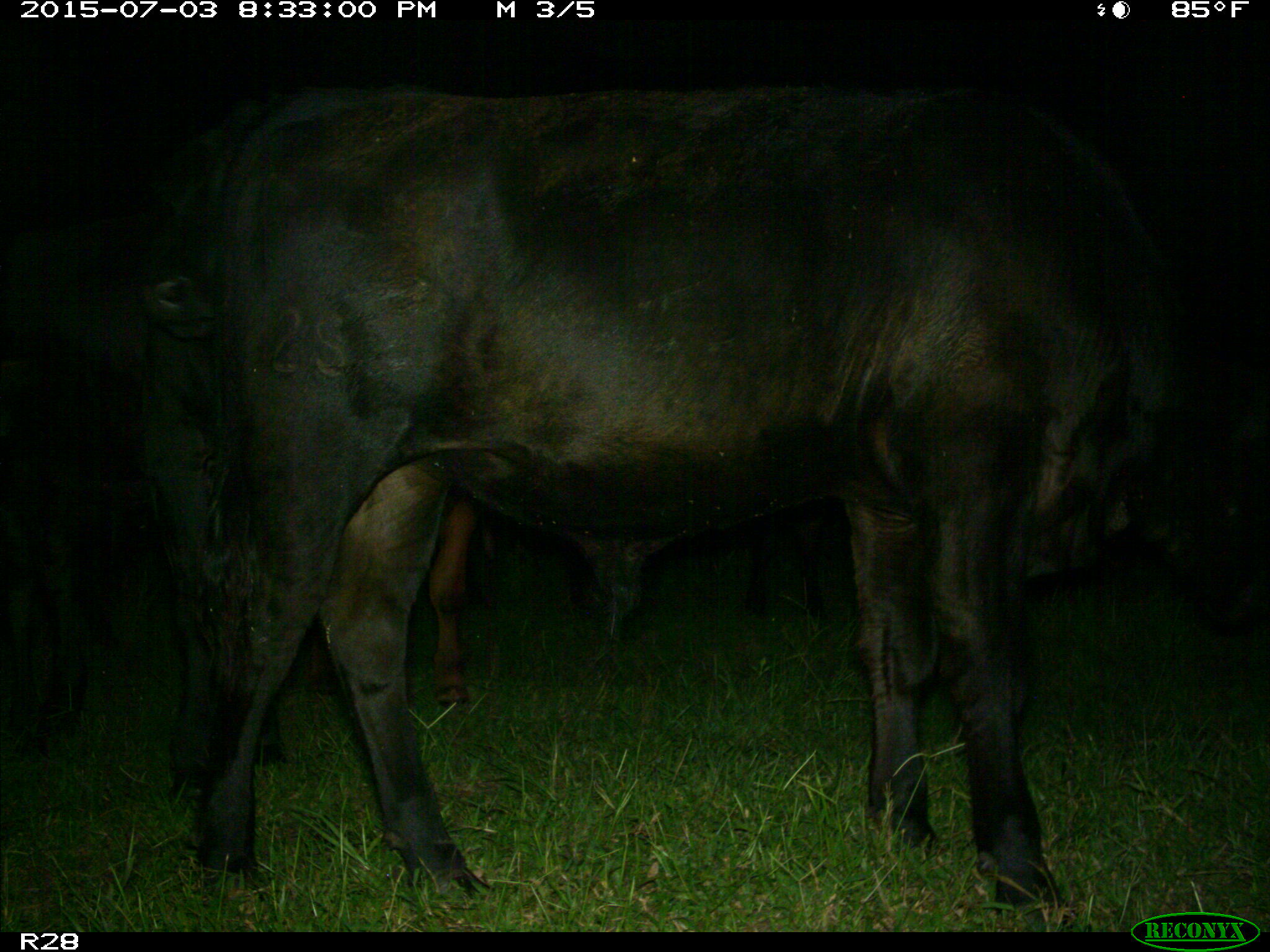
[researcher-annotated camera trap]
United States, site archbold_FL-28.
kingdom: Animalia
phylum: Chordata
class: Mammalia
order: Artiodactyla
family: Bovidae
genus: Bos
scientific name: Bos taurus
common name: domestic cow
Bos taurus (domestic cow).